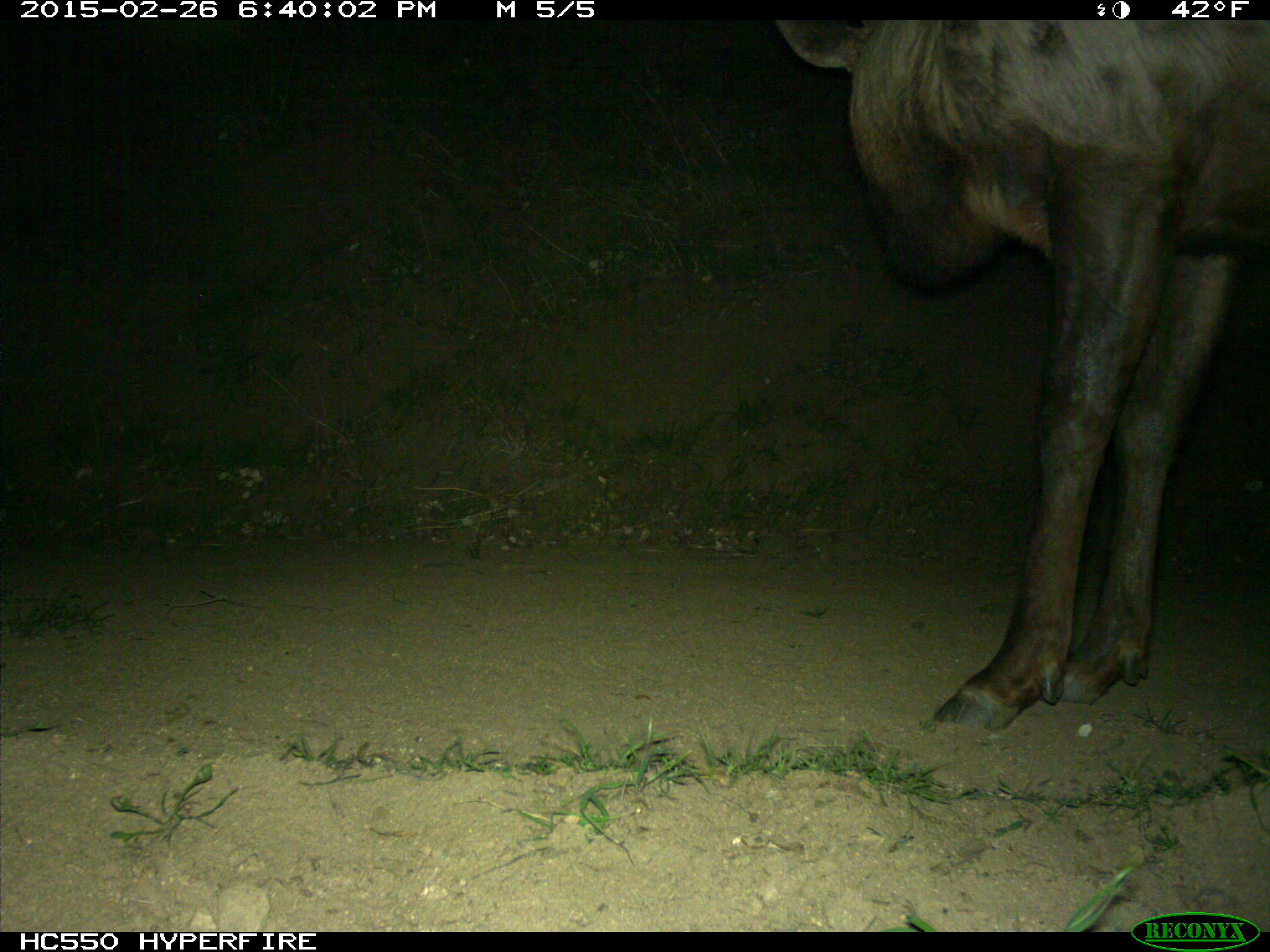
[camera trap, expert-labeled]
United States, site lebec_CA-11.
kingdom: Animalia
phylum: Chordata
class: Mammalia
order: Artiodactyla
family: Cervidae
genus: Cervus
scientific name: Cervus canadensis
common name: elk